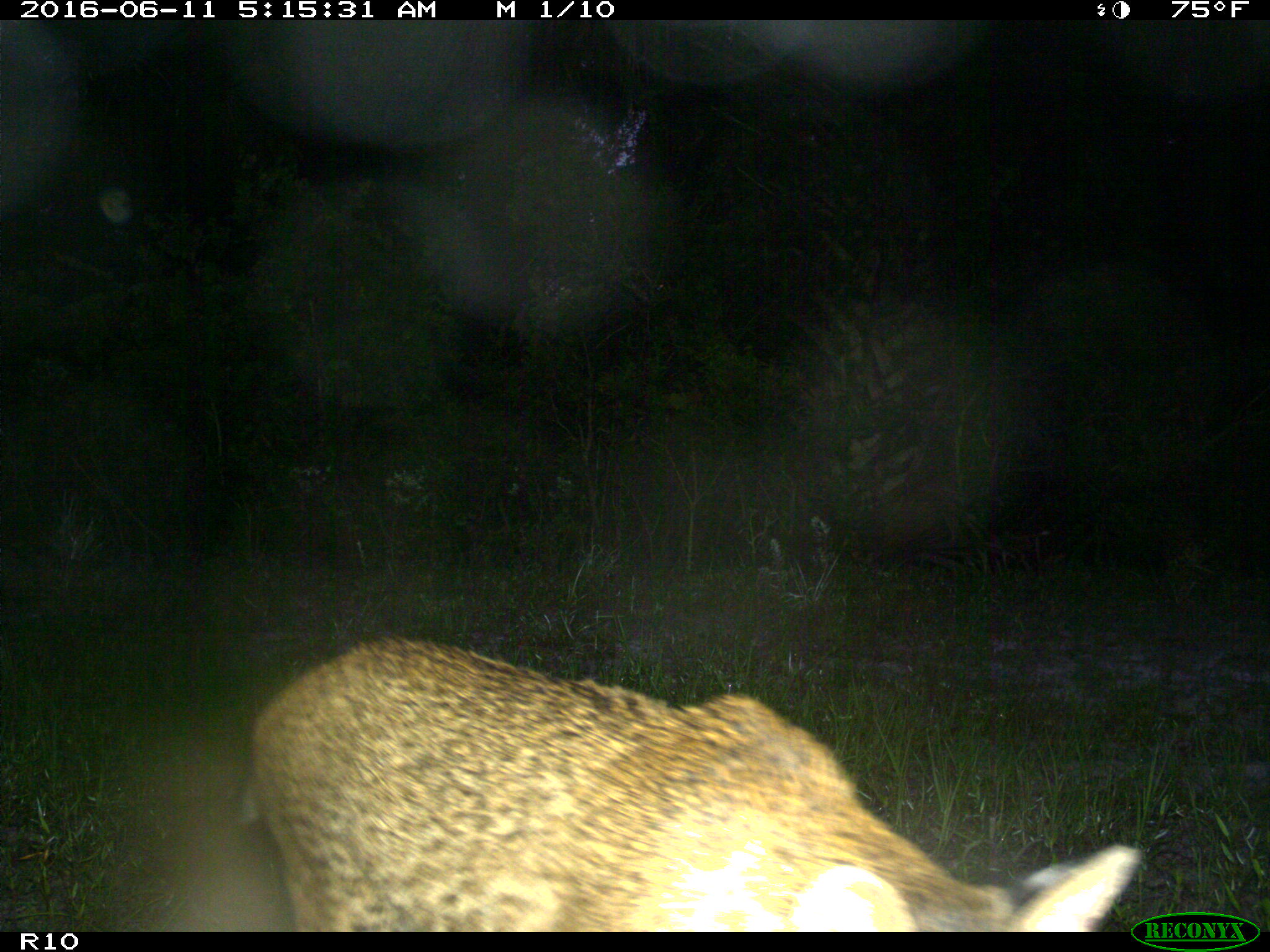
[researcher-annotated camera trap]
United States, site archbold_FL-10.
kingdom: Animalia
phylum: Chordata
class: Mammalia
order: Carnivora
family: Felidae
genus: Lynx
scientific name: Lynx rufus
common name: bobcat